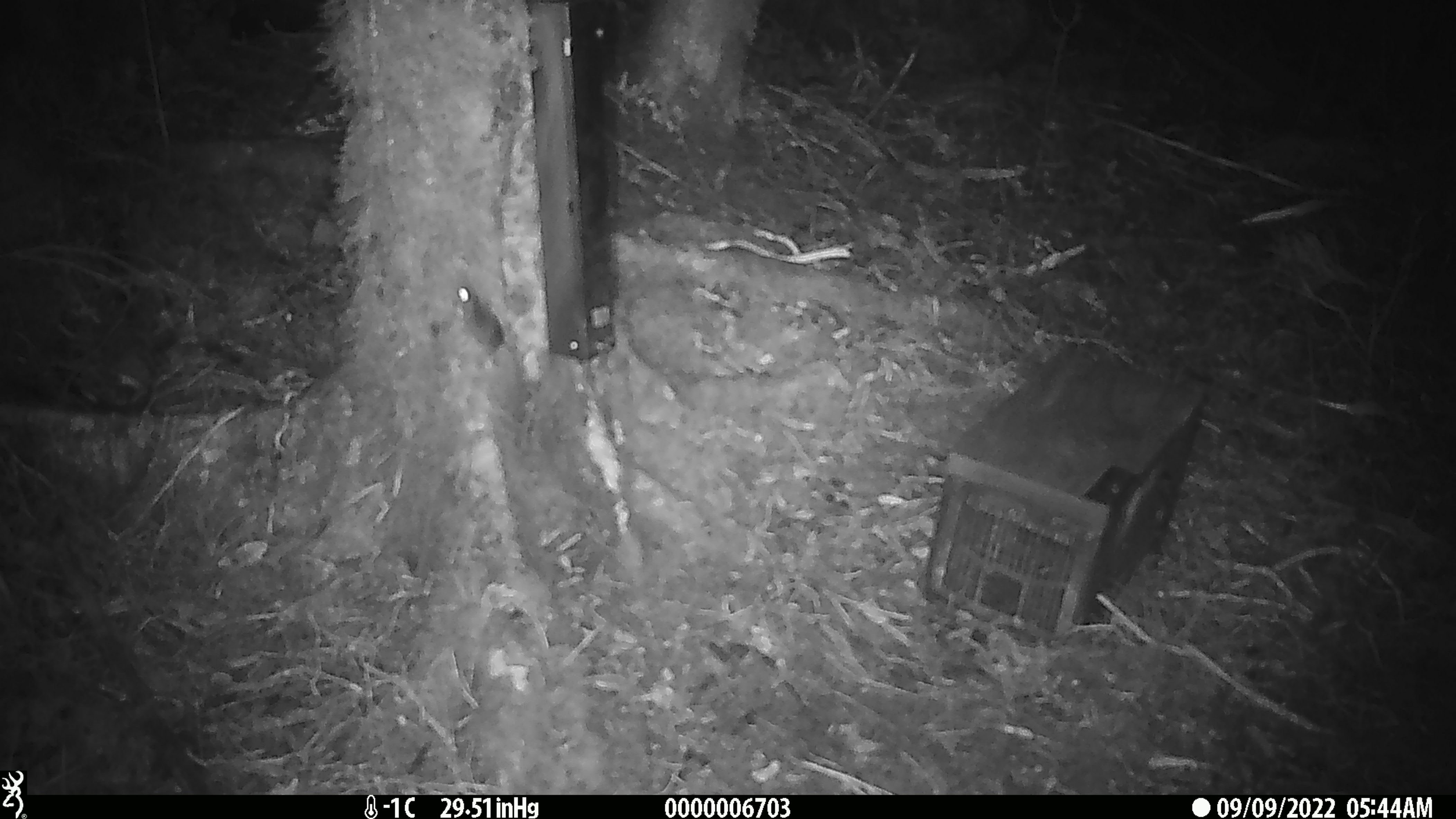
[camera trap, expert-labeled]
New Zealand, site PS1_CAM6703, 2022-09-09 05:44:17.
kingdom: Animalia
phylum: Chordata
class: Mammalia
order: Rodentia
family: Muridae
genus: Mus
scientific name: Mus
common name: mouse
Mouse (Mus).